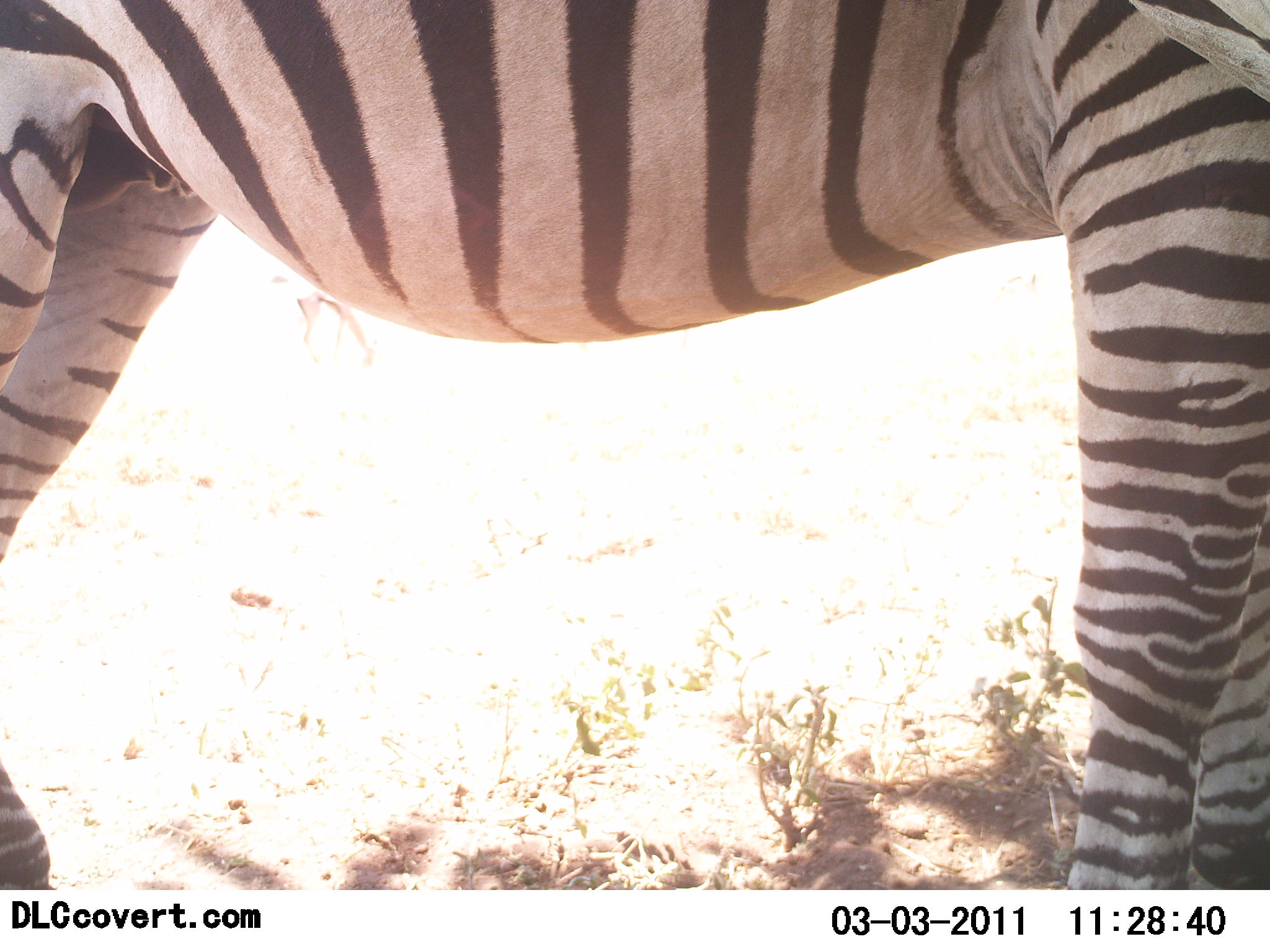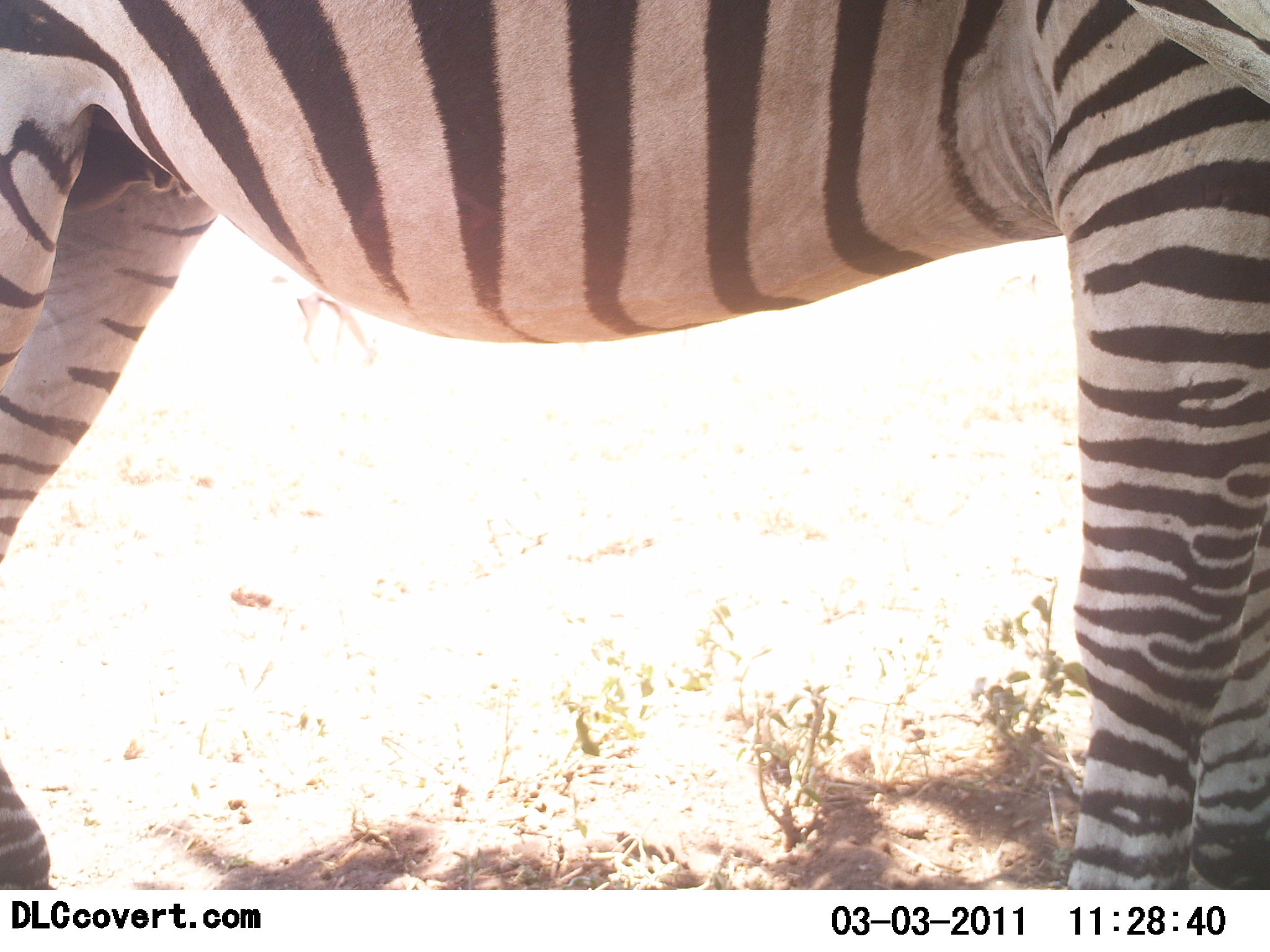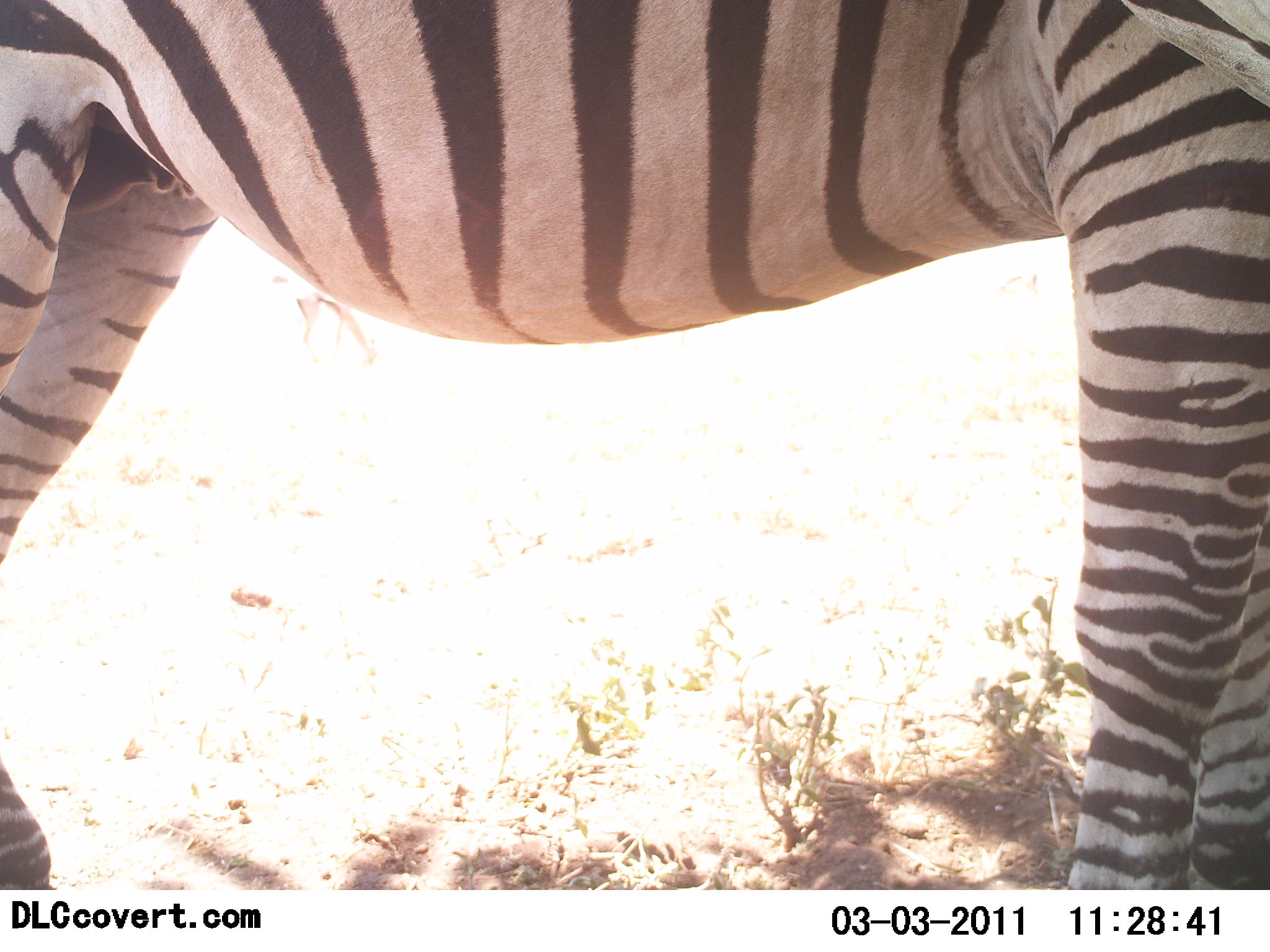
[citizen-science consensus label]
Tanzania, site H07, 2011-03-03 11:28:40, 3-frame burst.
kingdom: Animalia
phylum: Chordata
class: Mammalia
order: Perissodactyla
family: Equidae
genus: Equus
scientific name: Equus quagga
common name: plains zebra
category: zebra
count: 1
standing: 100%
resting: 0%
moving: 0%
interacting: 0%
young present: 0%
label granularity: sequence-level